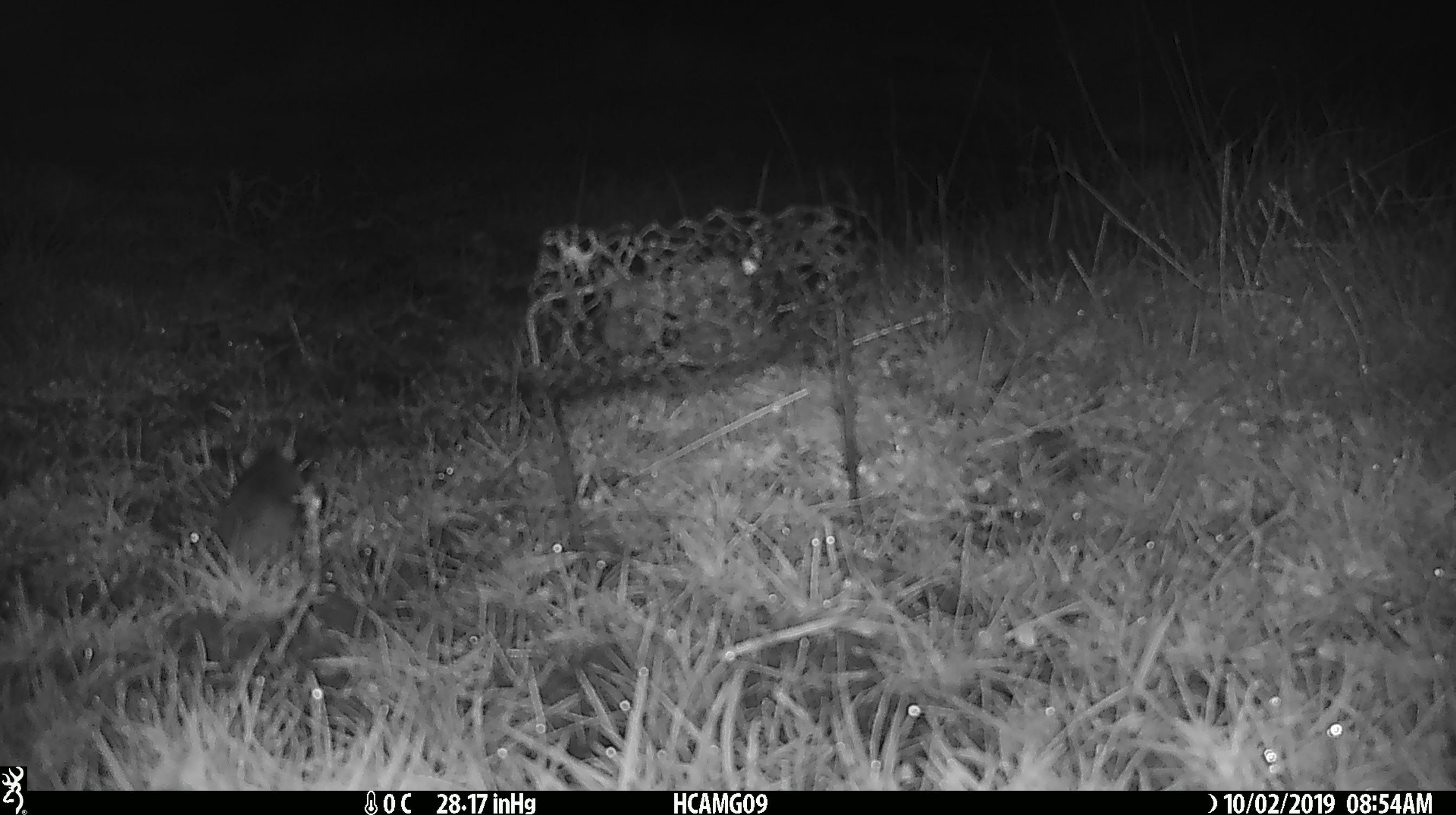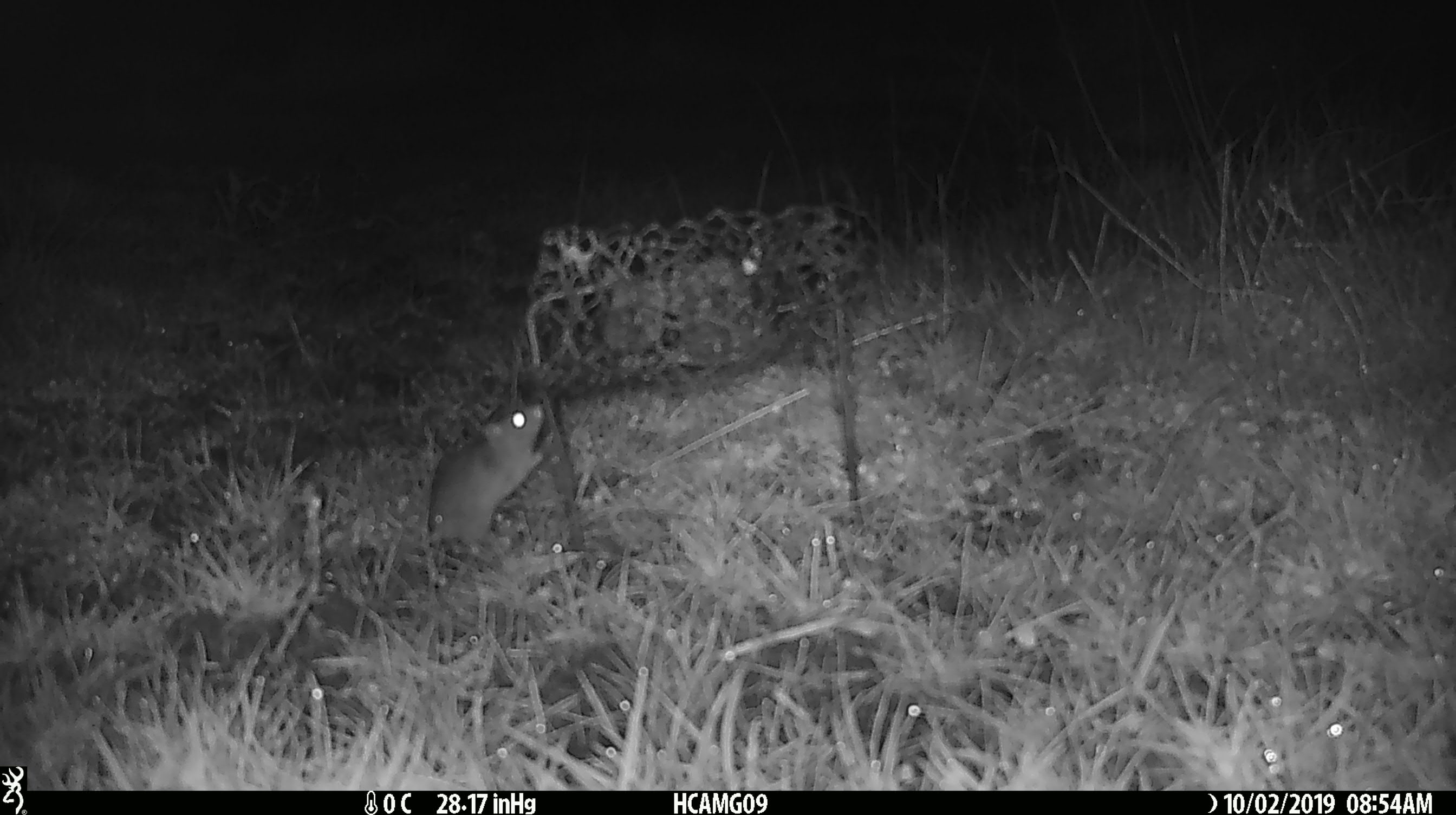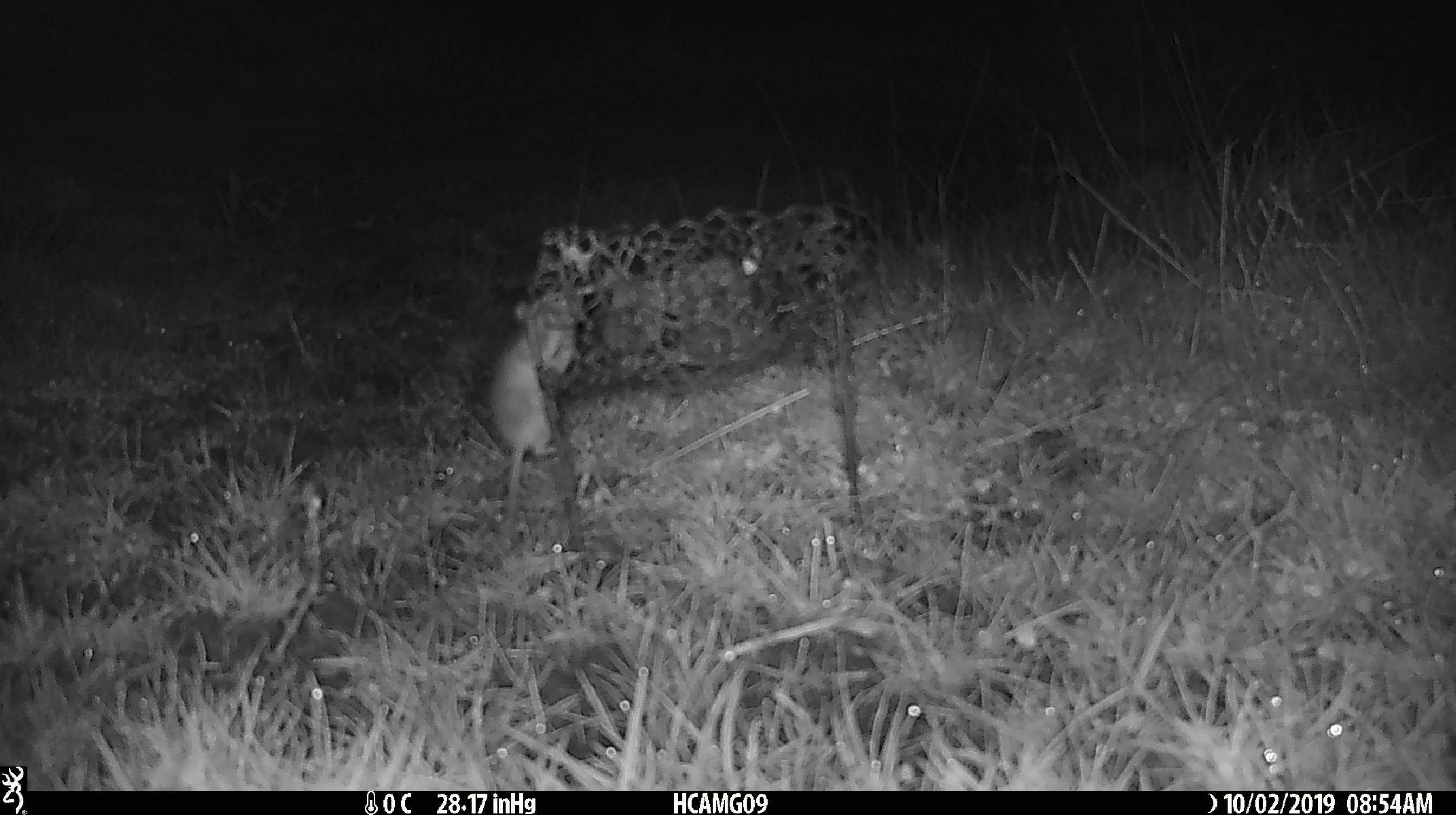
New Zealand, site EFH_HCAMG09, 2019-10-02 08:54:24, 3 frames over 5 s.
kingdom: Animalia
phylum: Chordata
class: Mammalia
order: Rodentia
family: Muridae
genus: Mus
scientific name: Mus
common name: mouse